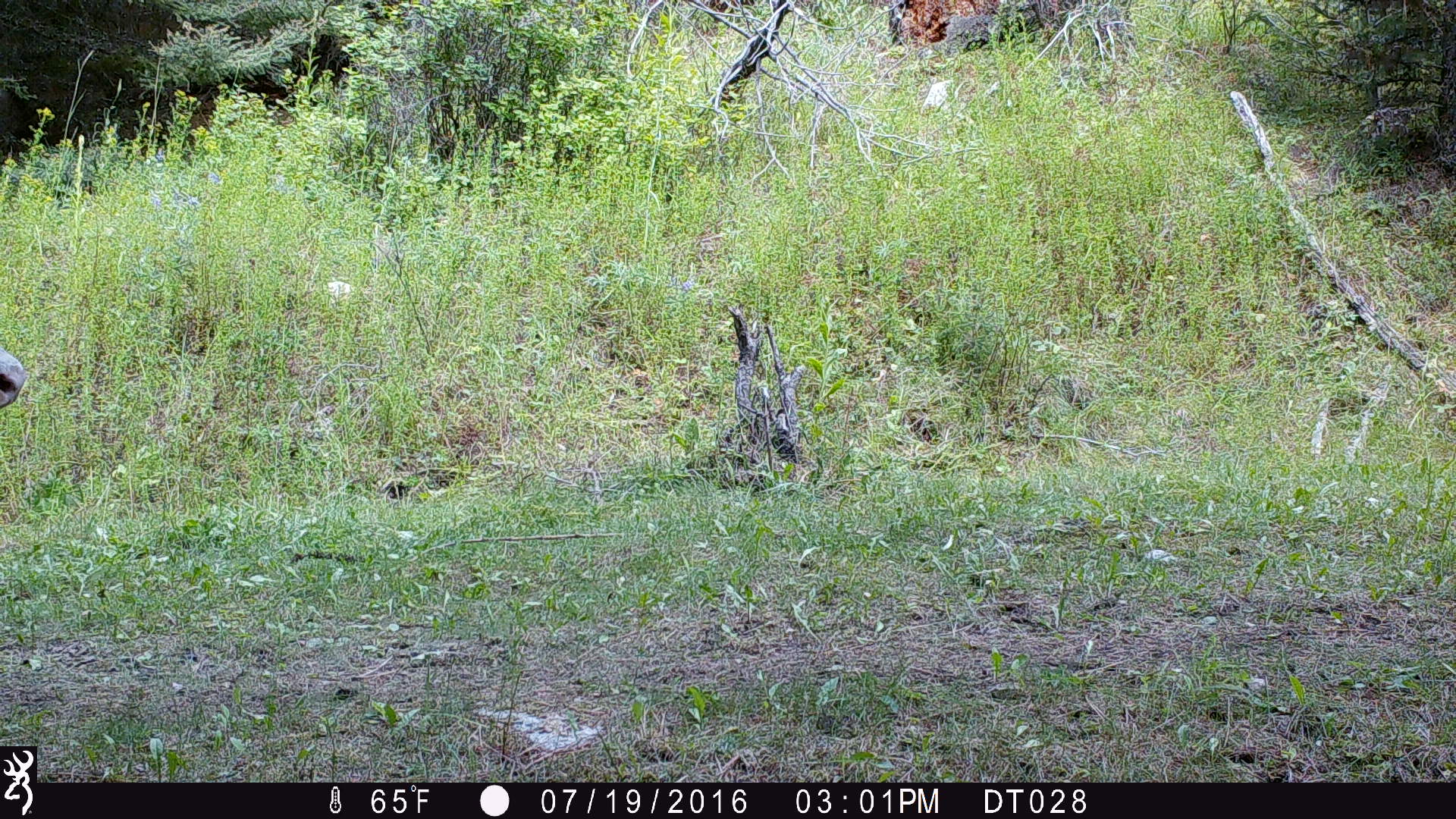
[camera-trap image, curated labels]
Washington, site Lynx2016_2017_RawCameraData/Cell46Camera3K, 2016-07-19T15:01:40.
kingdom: Animalia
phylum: Chordata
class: Mammalia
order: Artiodactyla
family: Bovidae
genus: Bos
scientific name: Bos taurus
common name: domestic cattle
Domestic cattle (Bos taurus). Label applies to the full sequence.